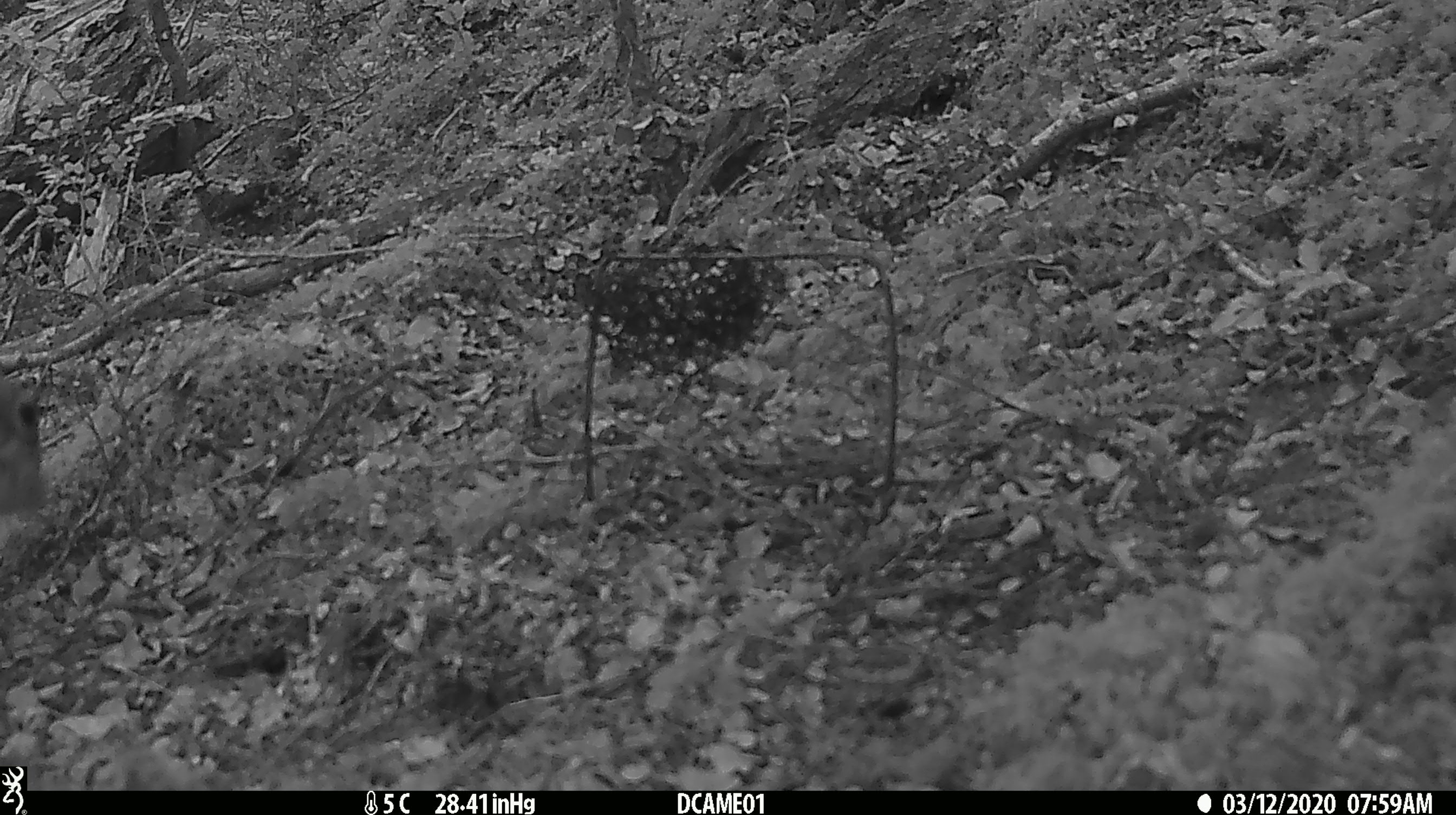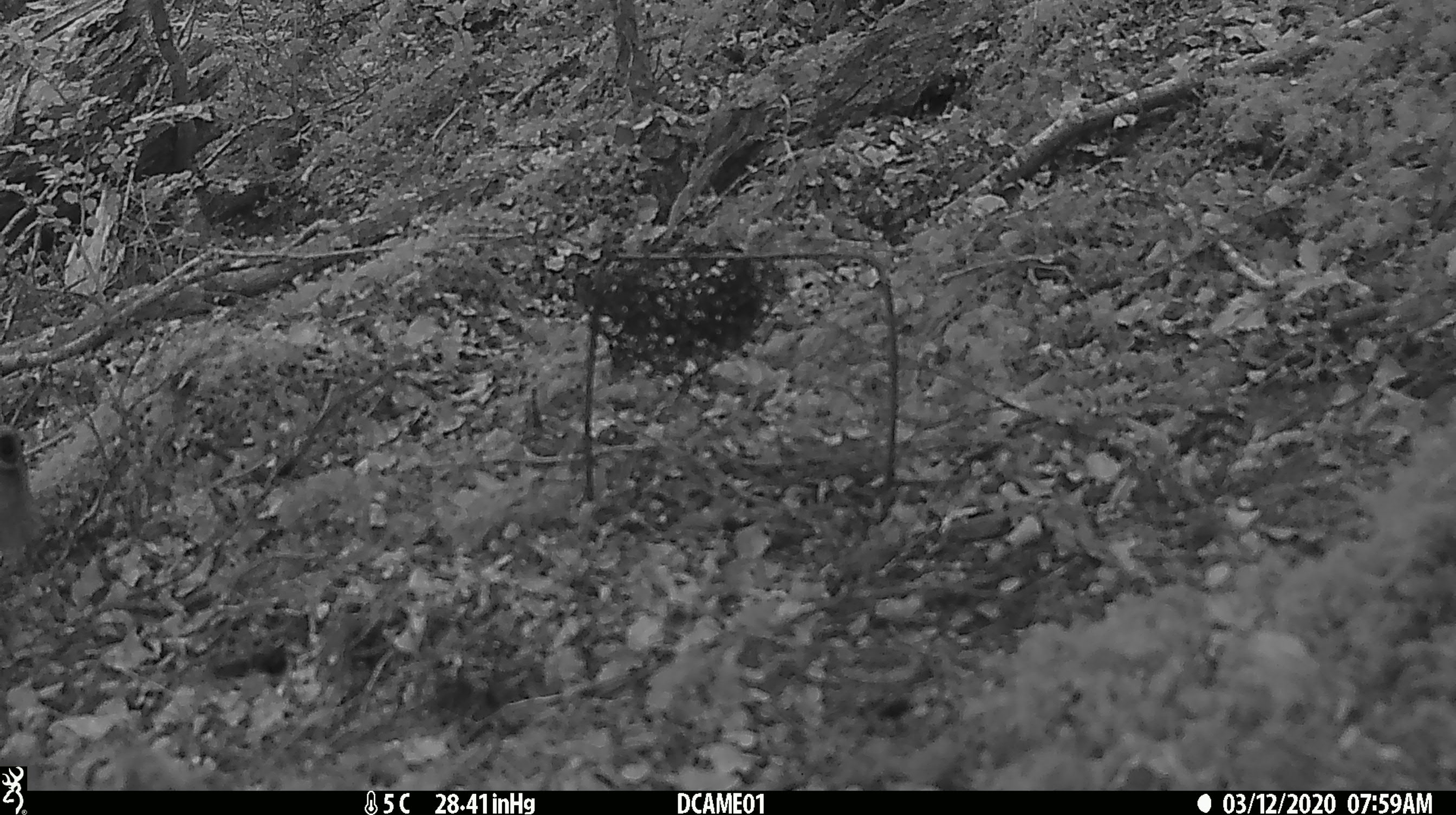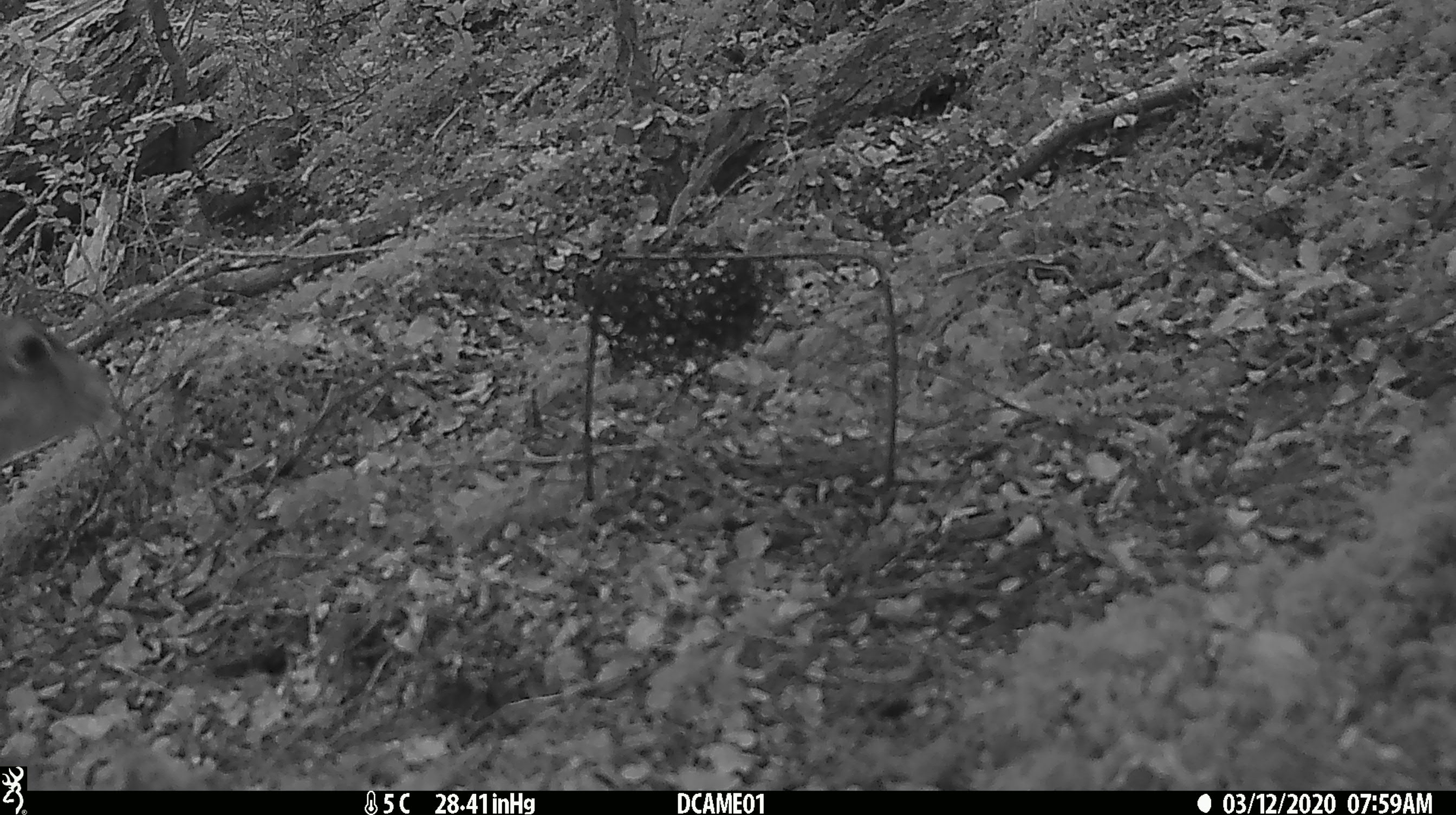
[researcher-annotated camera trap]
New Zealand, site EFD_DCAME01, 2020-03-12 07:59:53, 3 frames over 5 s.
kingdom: Animalia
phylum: Chordata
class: Mammalia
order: Lagomorpha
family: Leporidae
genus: Lepus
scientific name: Lepus europaeus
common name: brown hare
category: hare